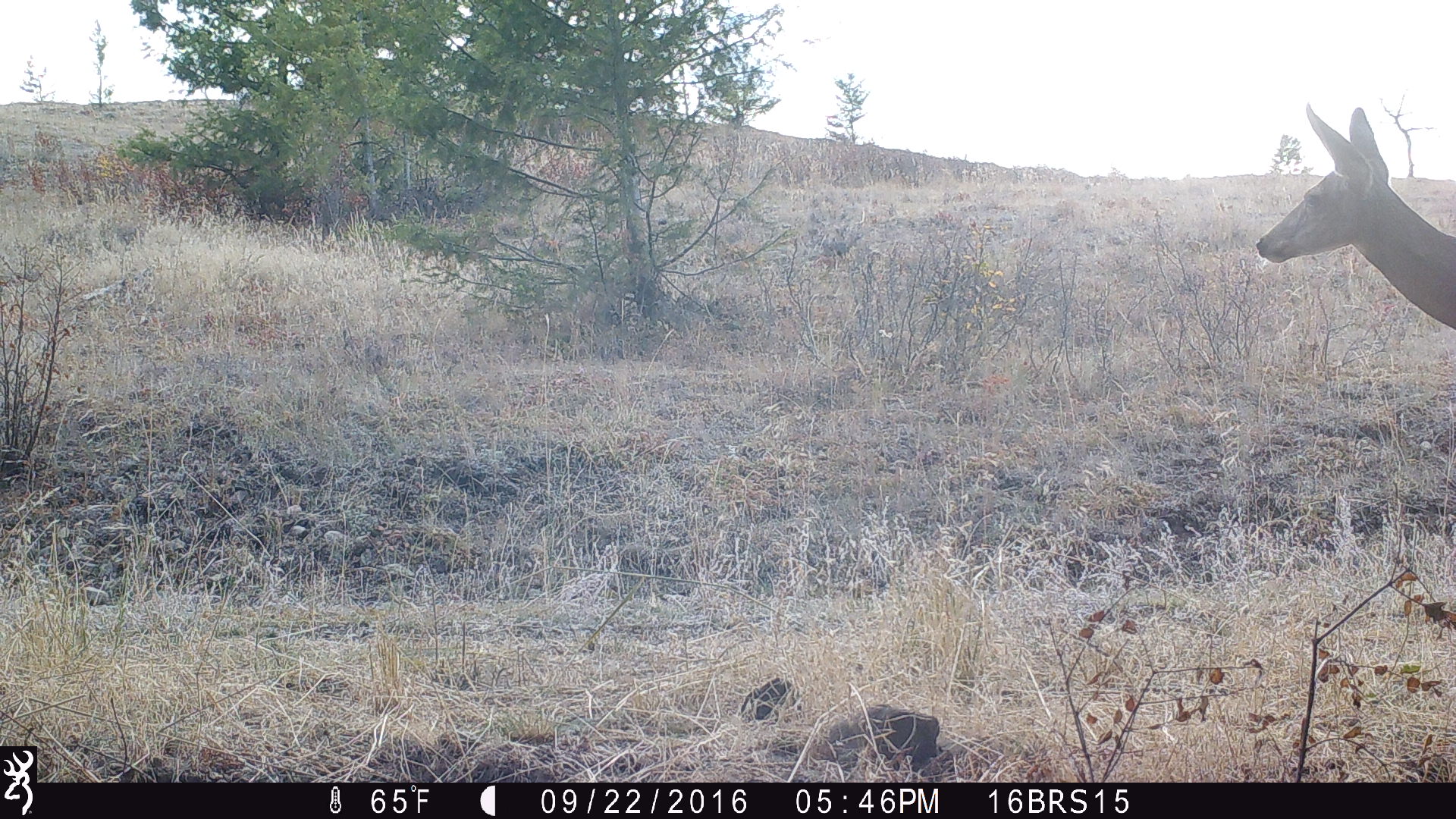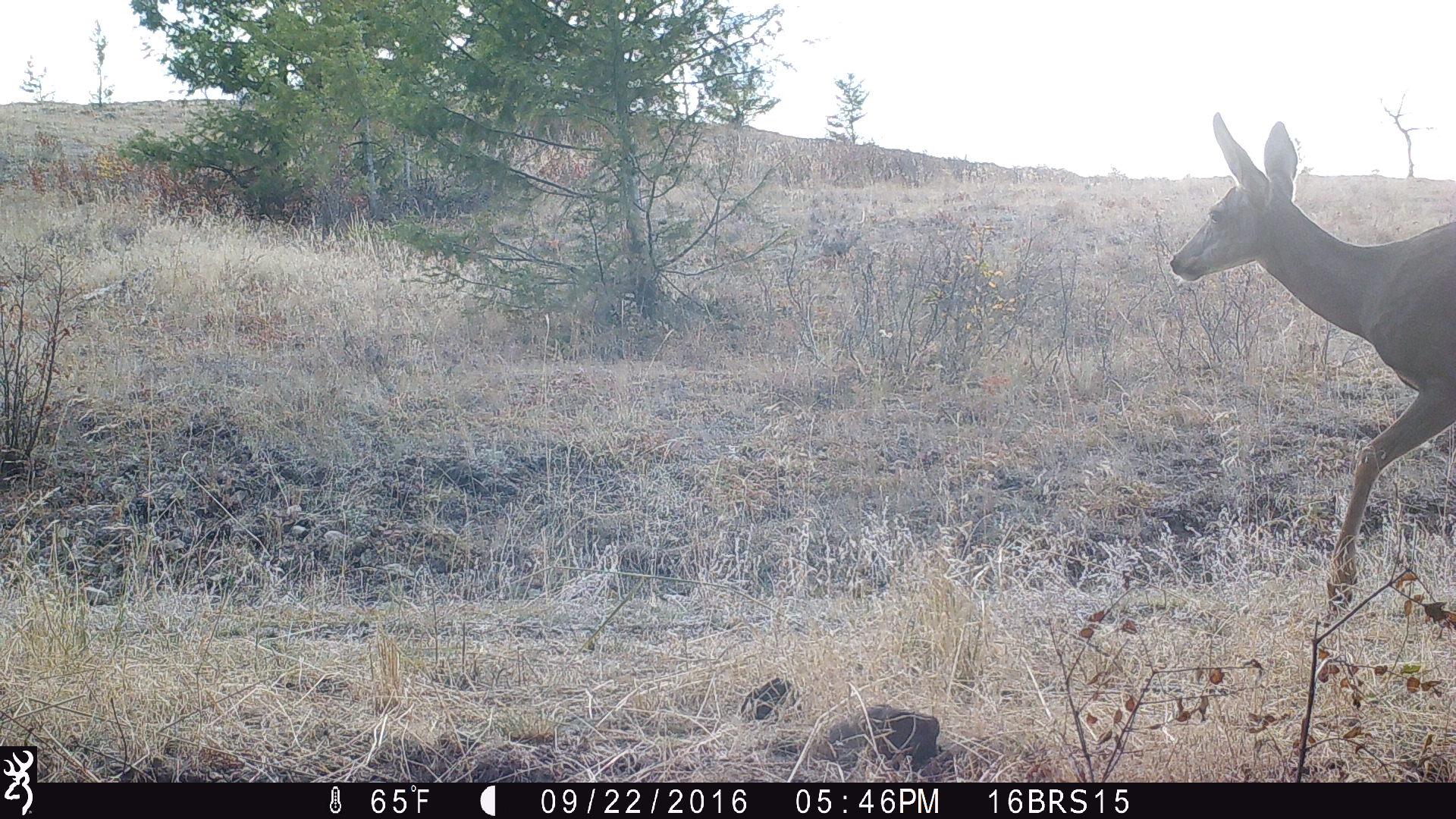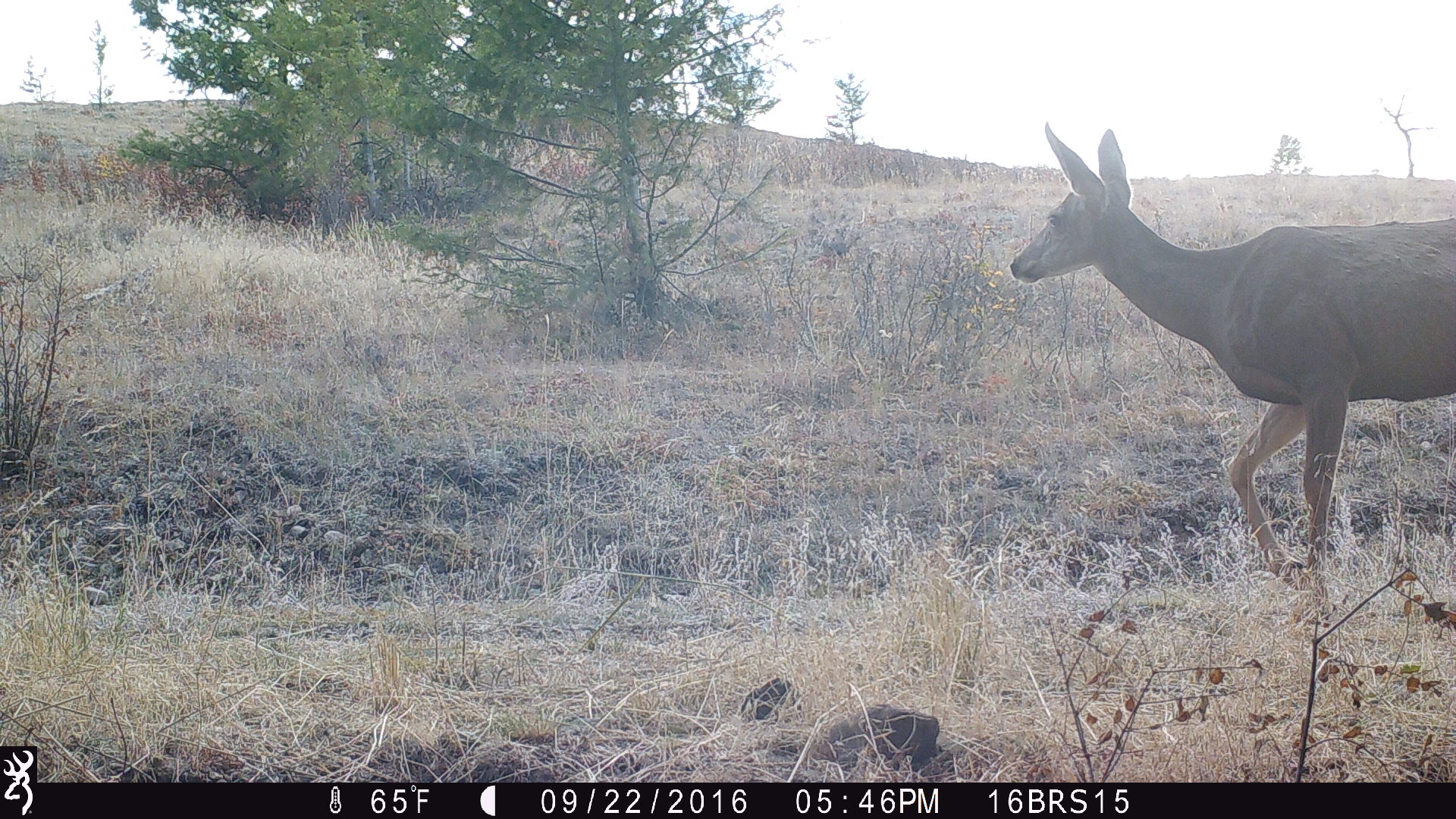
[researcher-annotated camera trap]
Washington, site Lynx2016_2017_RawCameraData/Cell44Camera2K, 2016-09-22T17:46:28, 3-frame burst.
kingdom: Animalia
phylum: Chordata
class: Mammalia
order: Artiodactyla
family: Cervidae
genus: Odocoileus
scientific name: Odocoileus hemionus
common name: mule deer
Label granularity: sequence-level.